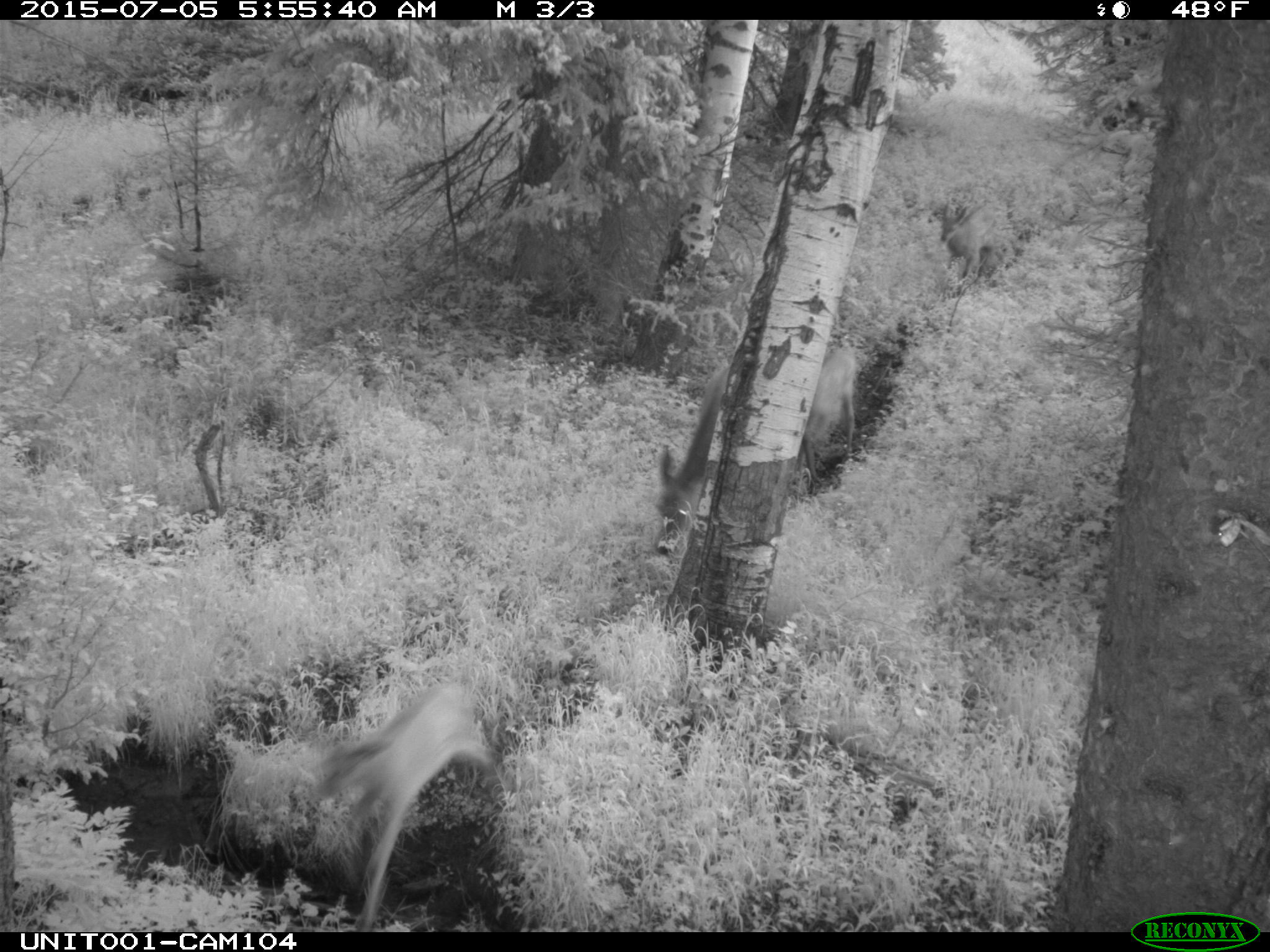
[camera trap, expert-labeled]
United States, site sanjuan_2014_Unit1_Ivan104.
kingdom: Animalia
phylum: Chordata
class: Mammalia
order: Artiodactyla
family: Cervidae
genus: Cervus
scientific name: Cervus elaphus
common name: red deer